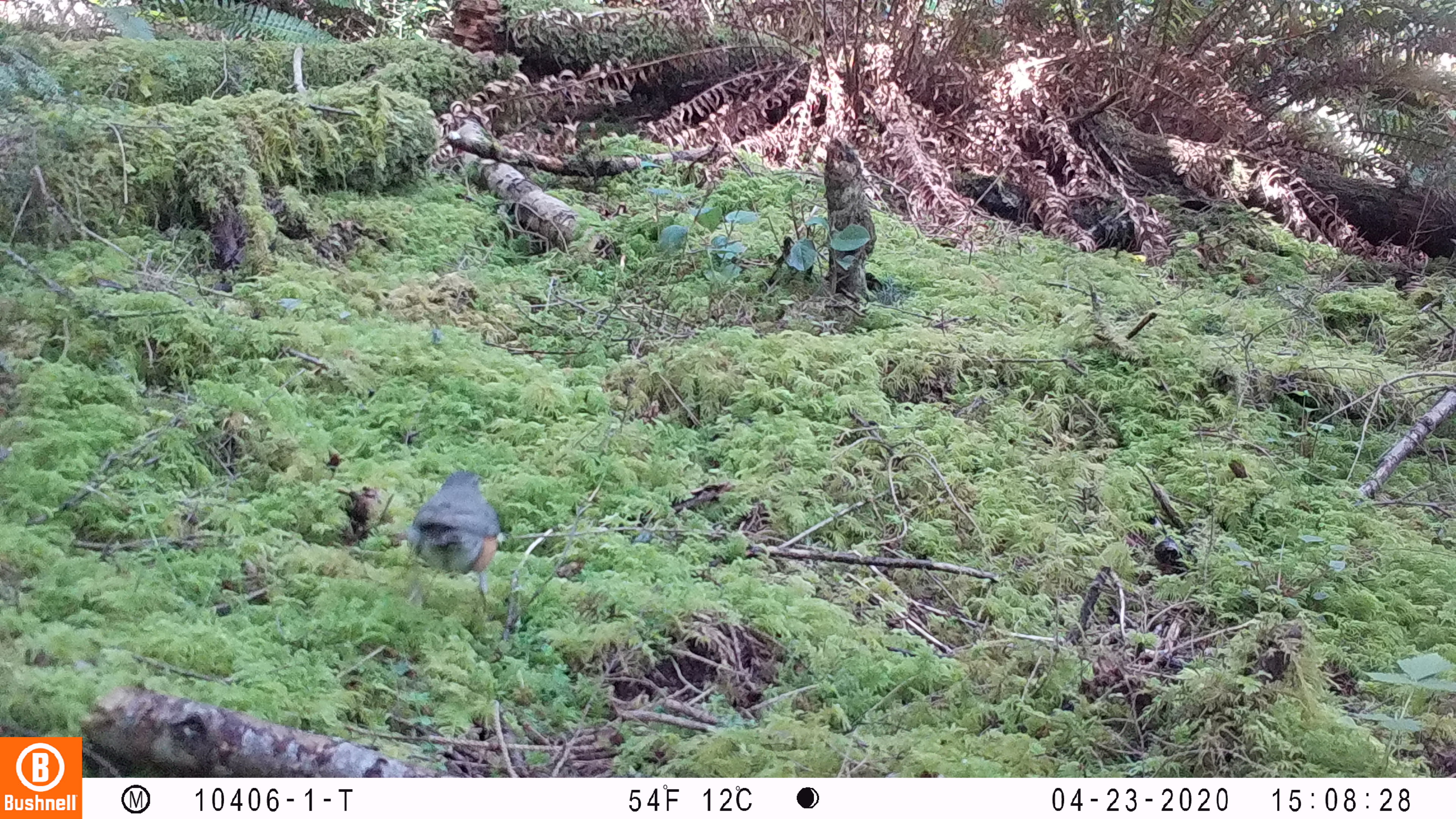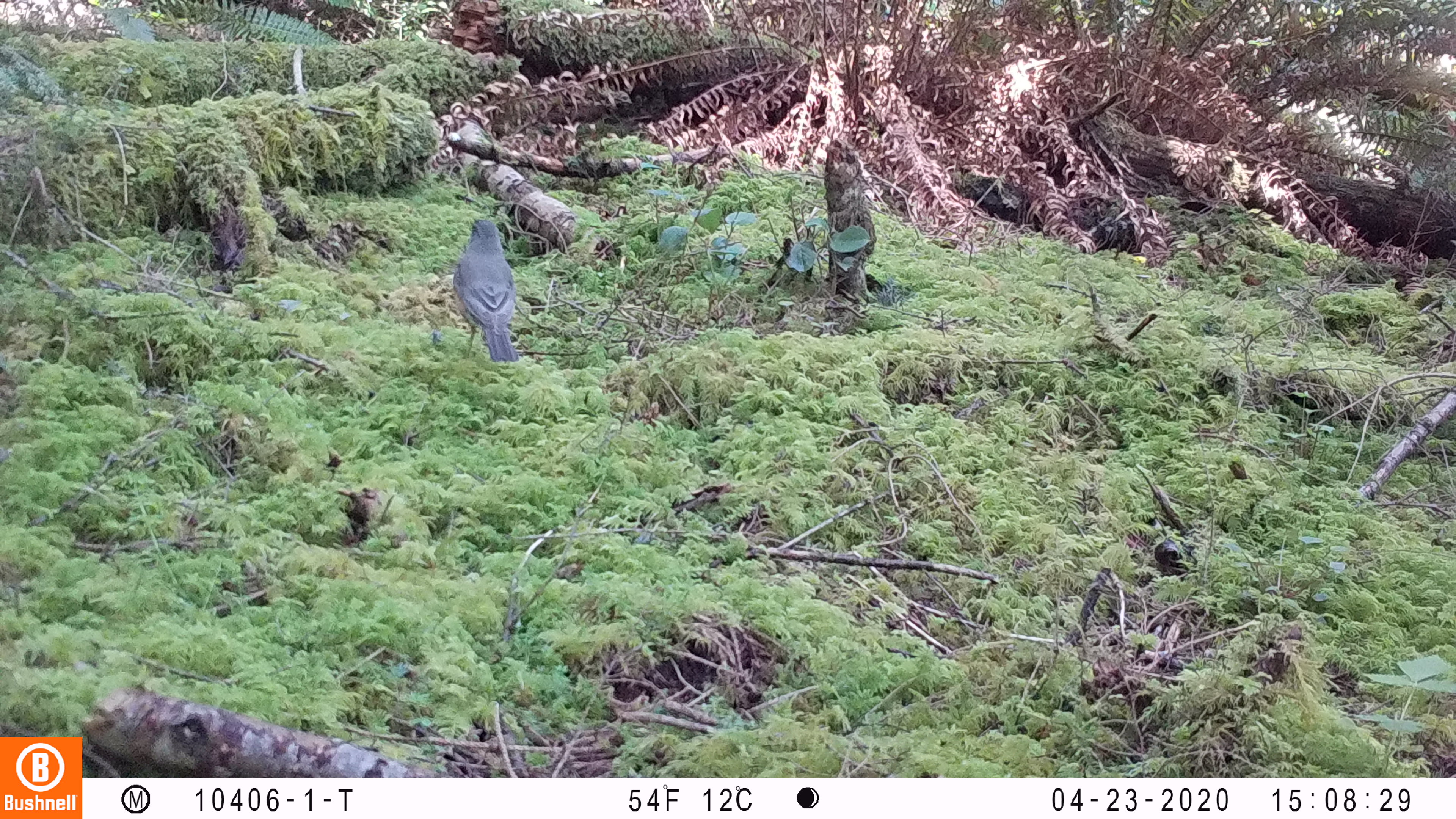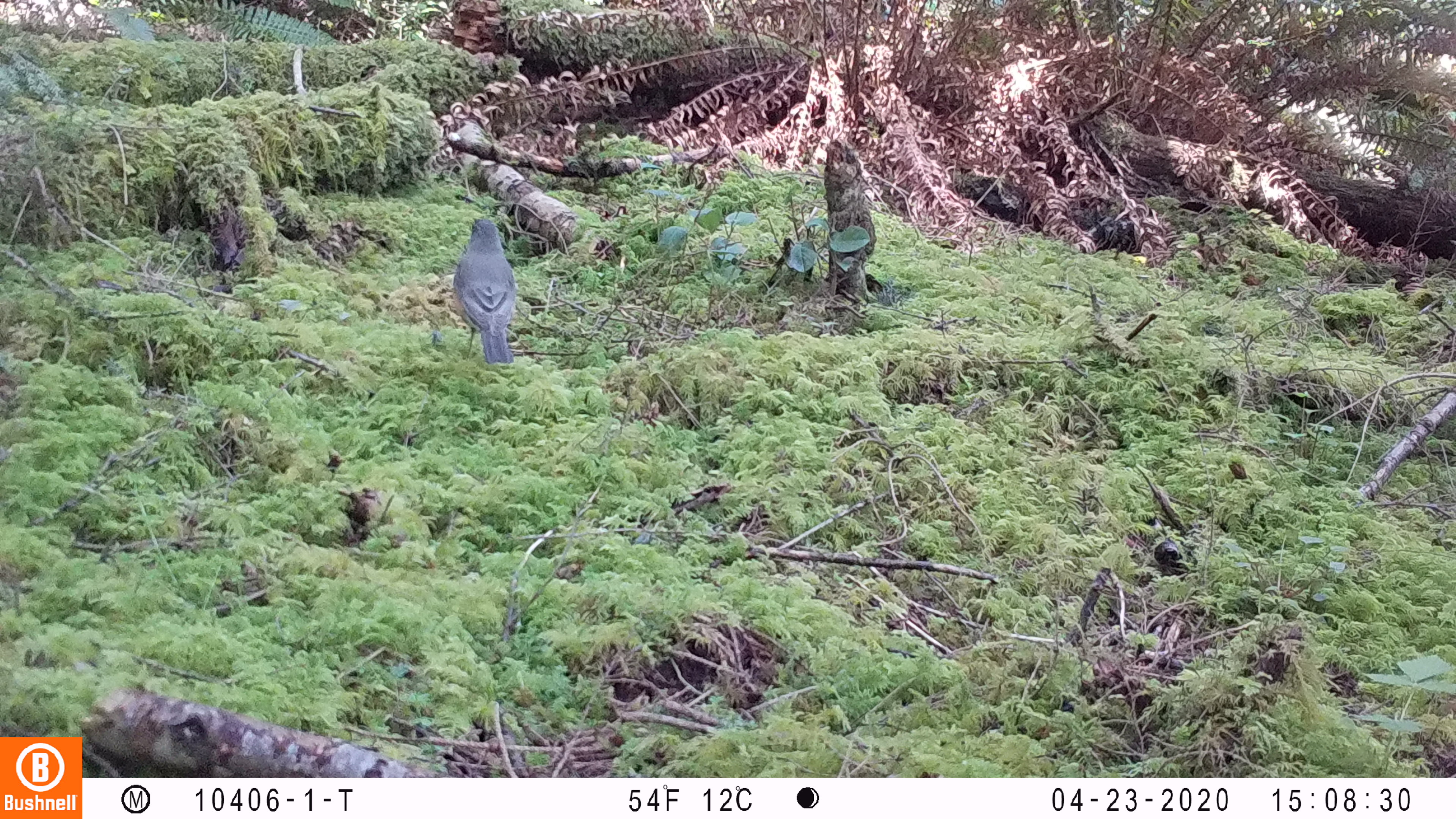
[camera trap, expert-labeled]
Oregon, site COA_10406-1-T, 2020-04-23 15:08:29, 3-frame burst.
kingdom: Animalia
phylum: Chordata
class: Aves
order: Passeriformes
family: Turdidae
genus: Turdus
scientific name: Turdus migratorius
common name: american robin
American robin (Turdus migratorius).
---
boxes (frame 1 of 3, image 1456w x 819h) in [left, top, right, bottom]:
american robin: [384, 437, 514, 634]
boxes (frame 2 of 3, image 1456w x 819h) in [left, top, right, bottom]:
american robin: [425, 200, 544, 379]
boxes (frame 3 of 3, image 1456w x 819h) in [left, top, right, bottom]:
american robin: [437, 204, 538, 386]